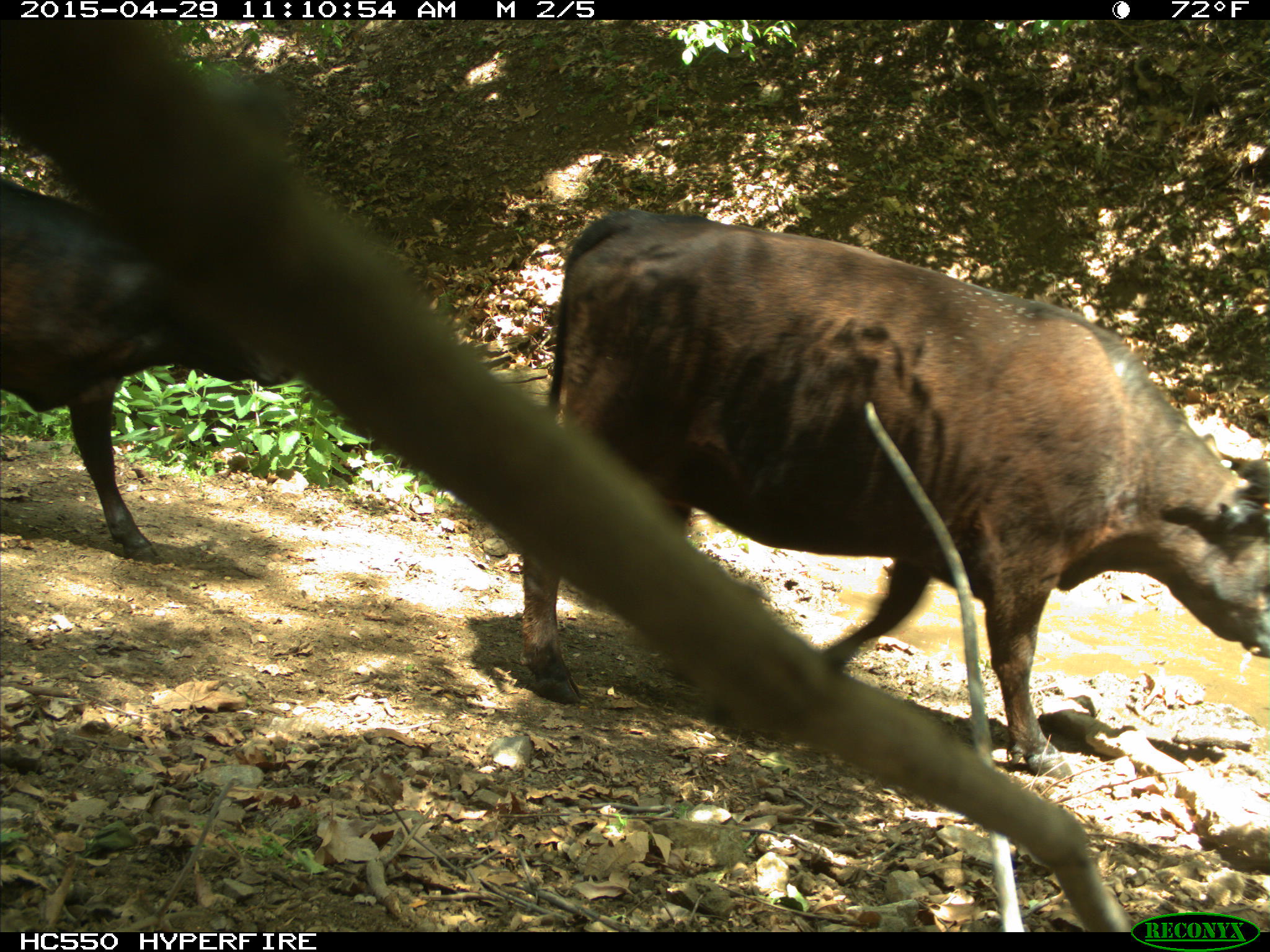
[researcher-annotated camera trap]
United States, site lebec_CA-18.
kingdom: Animalia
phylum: Chordata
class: Mammalia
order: Artiodactyla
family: Bovidae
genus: Bos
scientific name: Bos taurus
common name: domestic cow